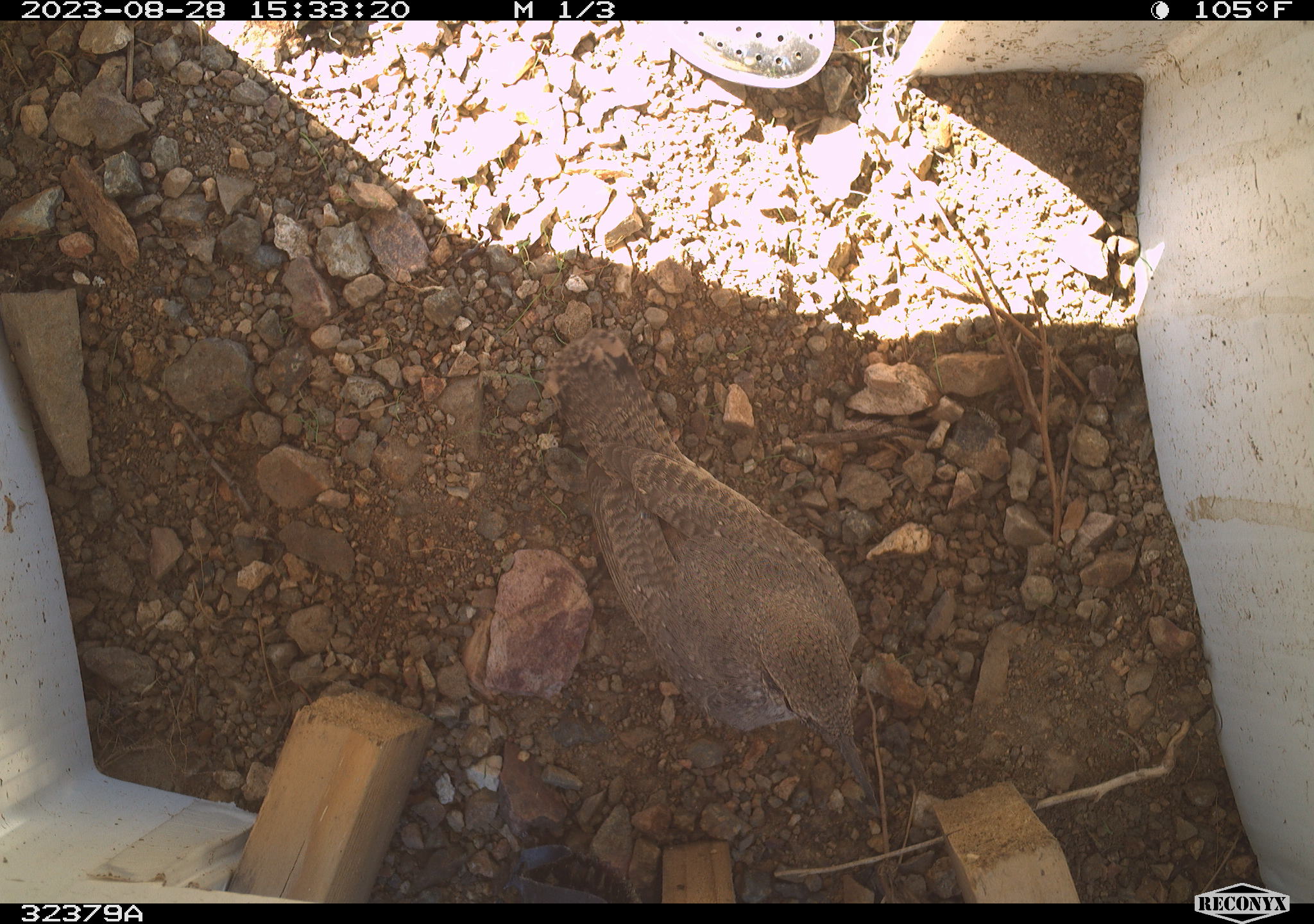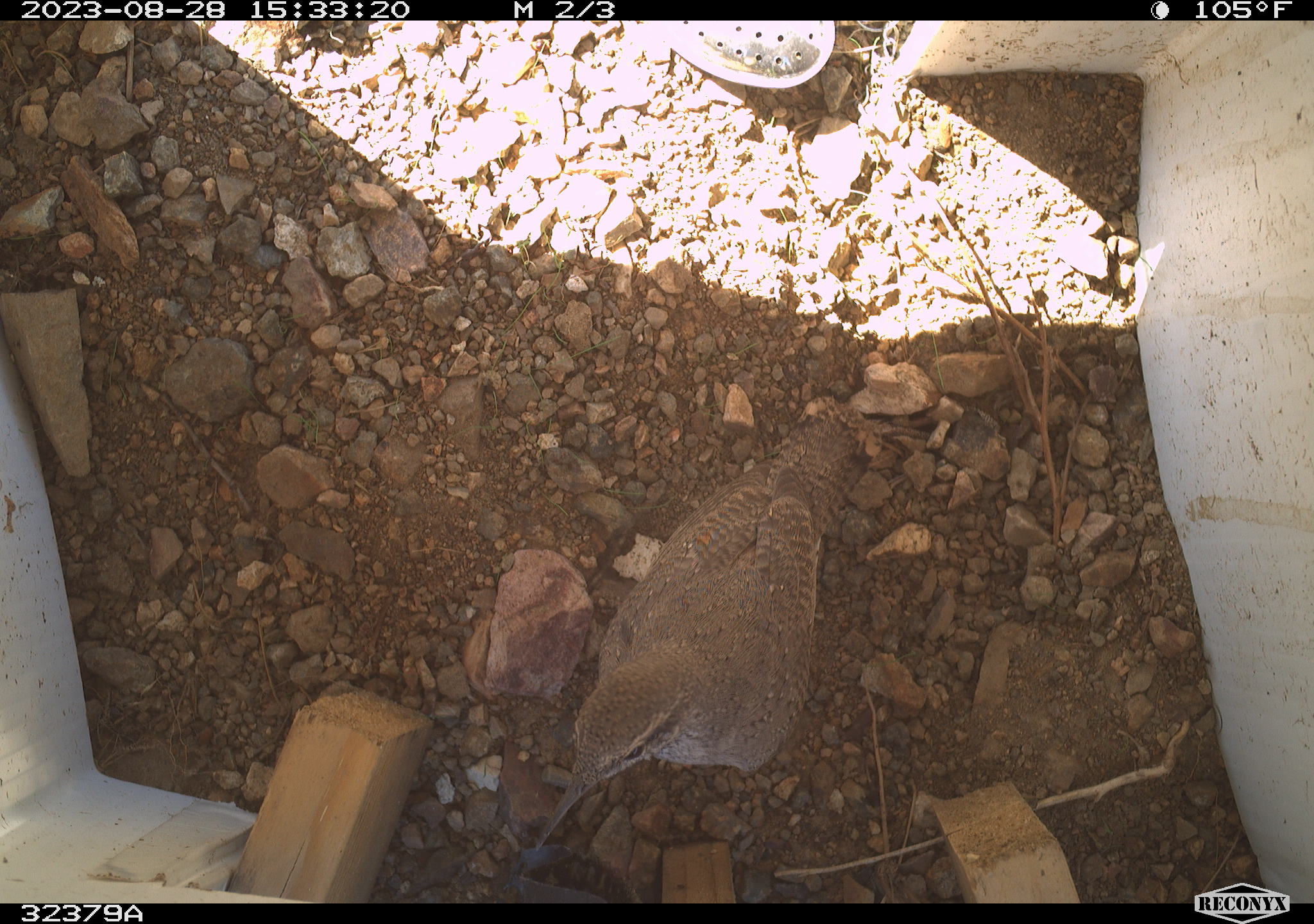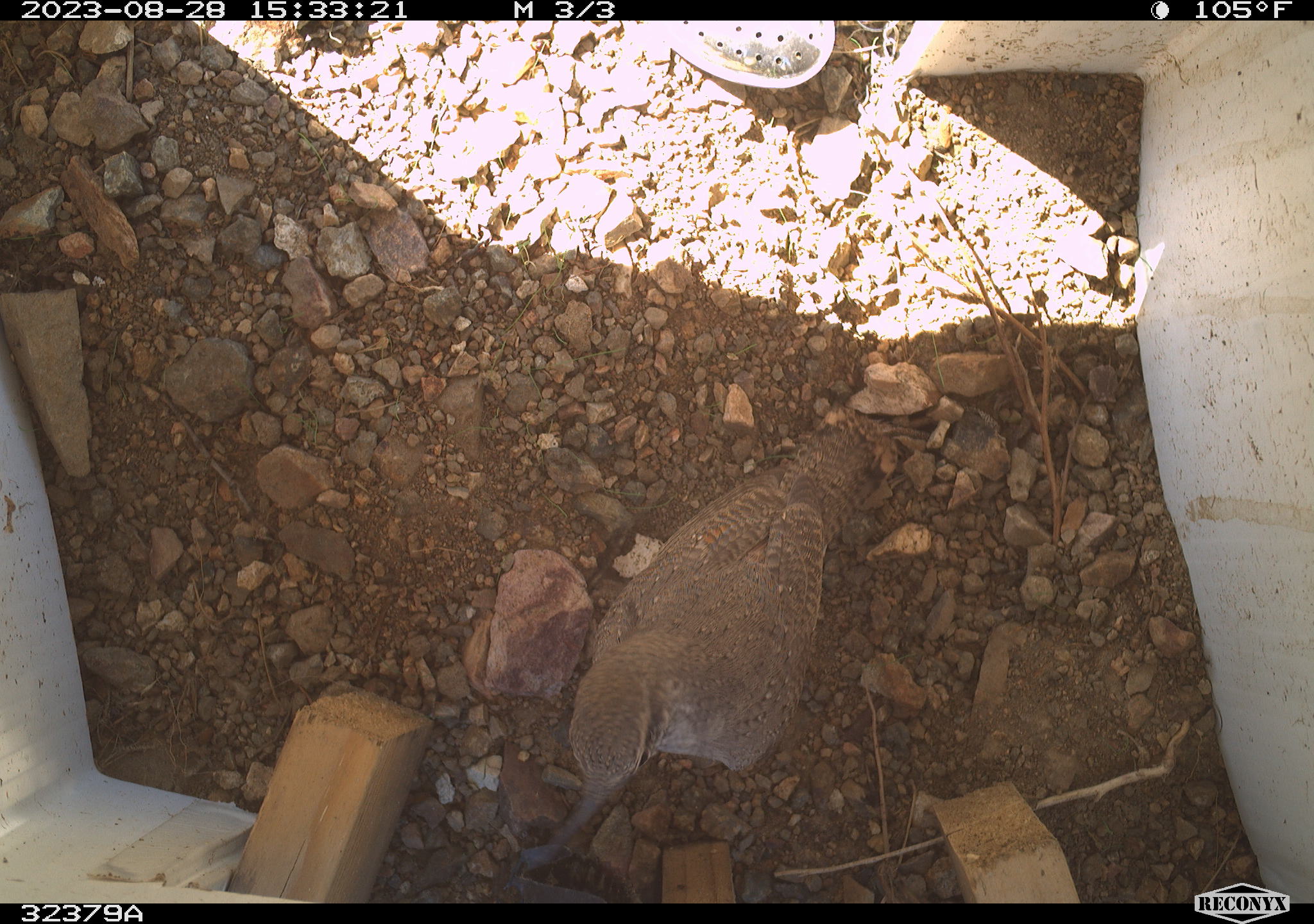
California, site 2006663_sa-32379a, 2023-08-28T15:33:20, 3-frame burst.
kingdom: Animalia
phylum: Chordata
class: Aves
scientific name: Aves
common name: bird